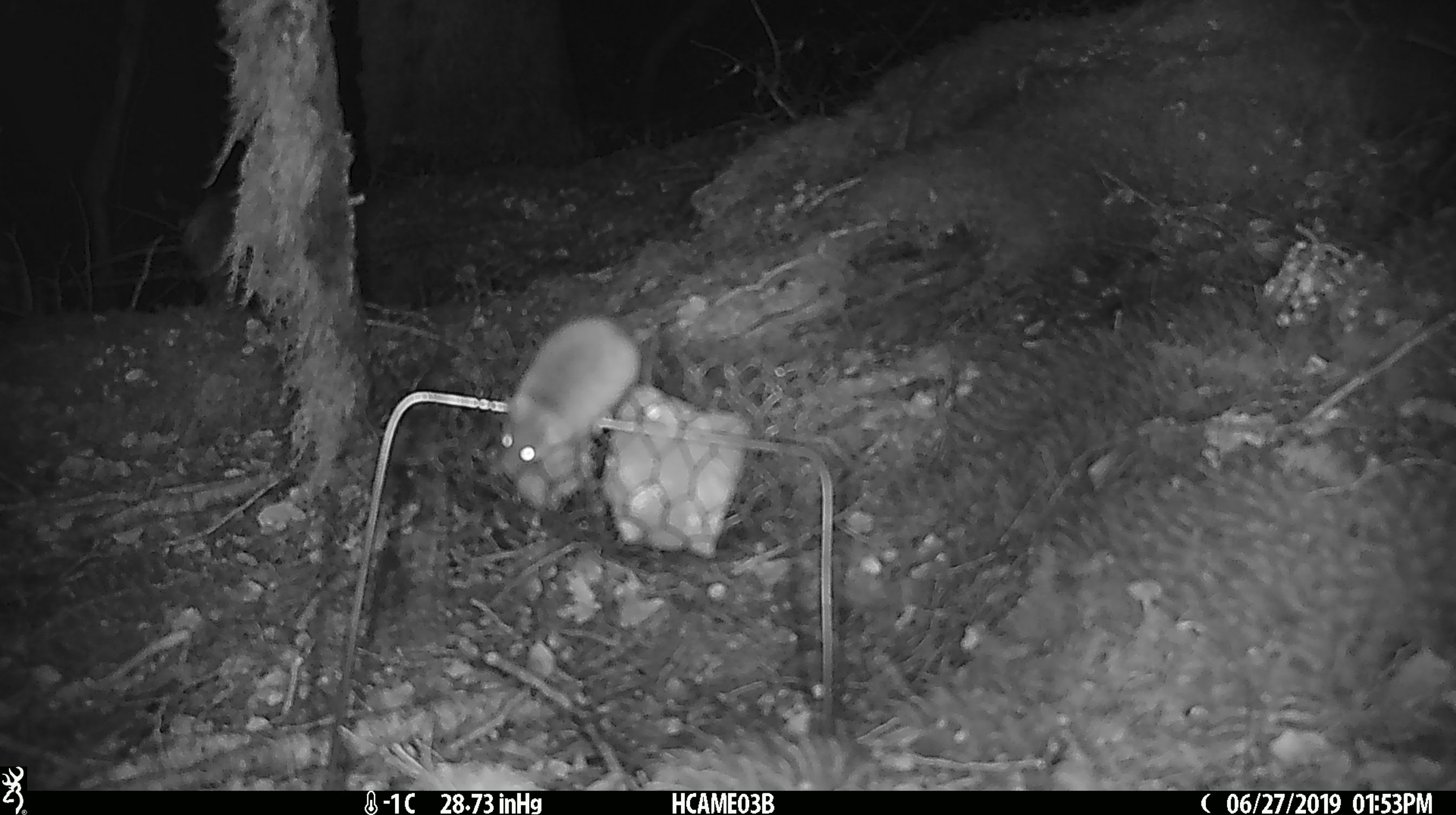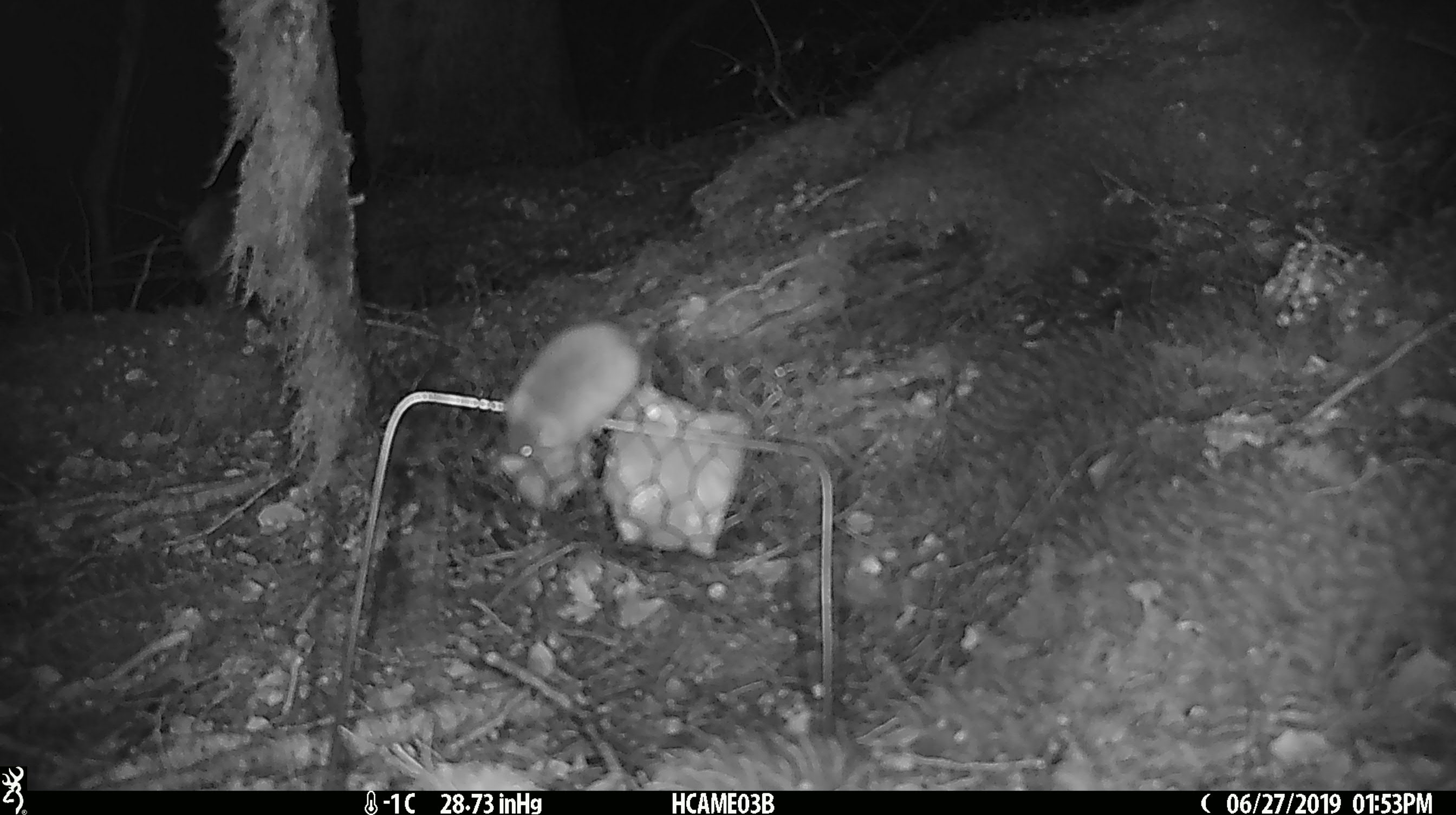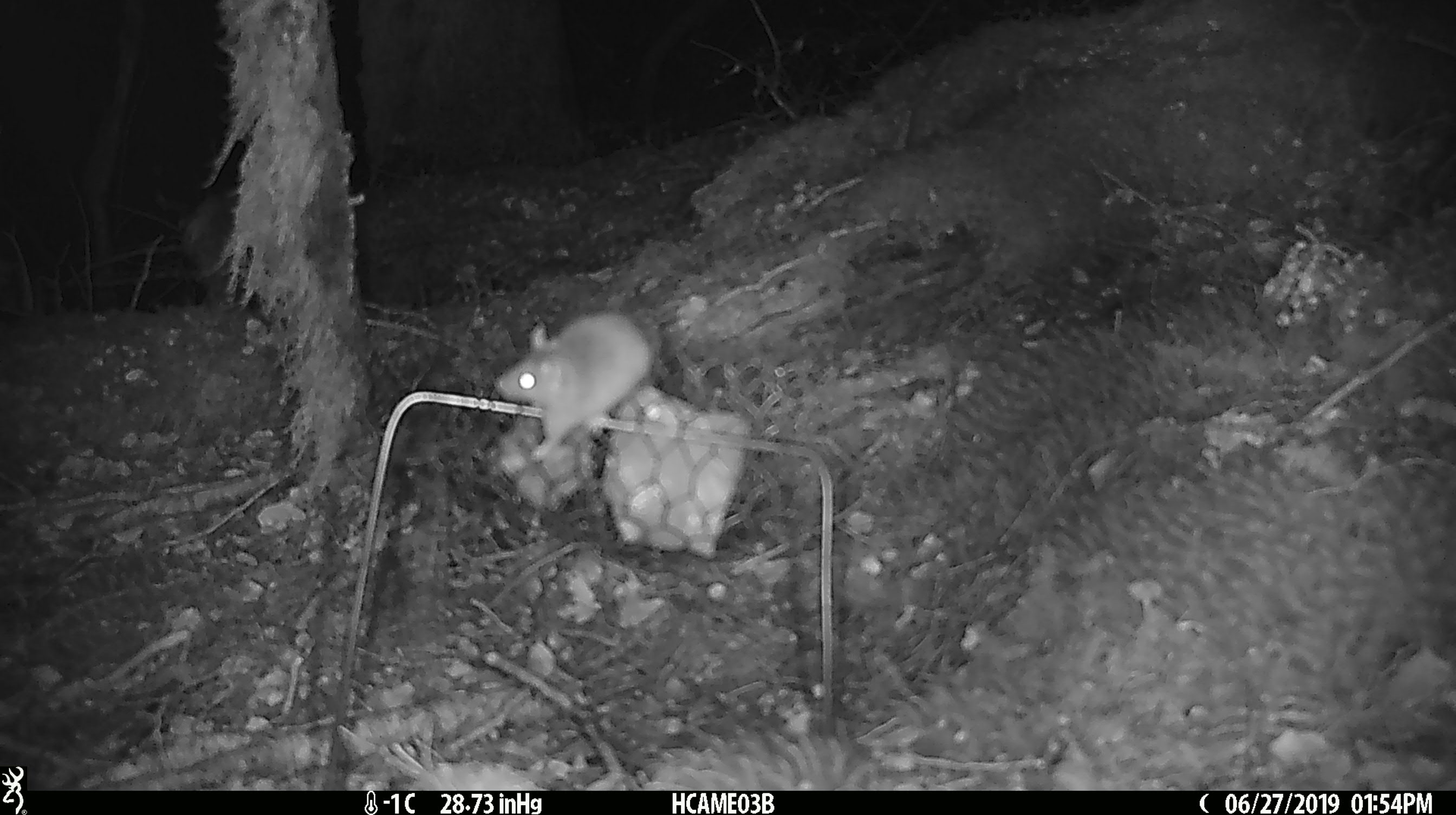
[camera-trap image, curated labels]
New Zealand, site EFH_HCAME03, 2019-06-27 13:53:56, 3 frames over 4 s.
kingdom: Animalia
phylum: Chordata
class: Mammalia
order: Rodentia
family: Muridae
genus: Mus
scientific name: Mus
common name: mouse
Mouse (Mus).